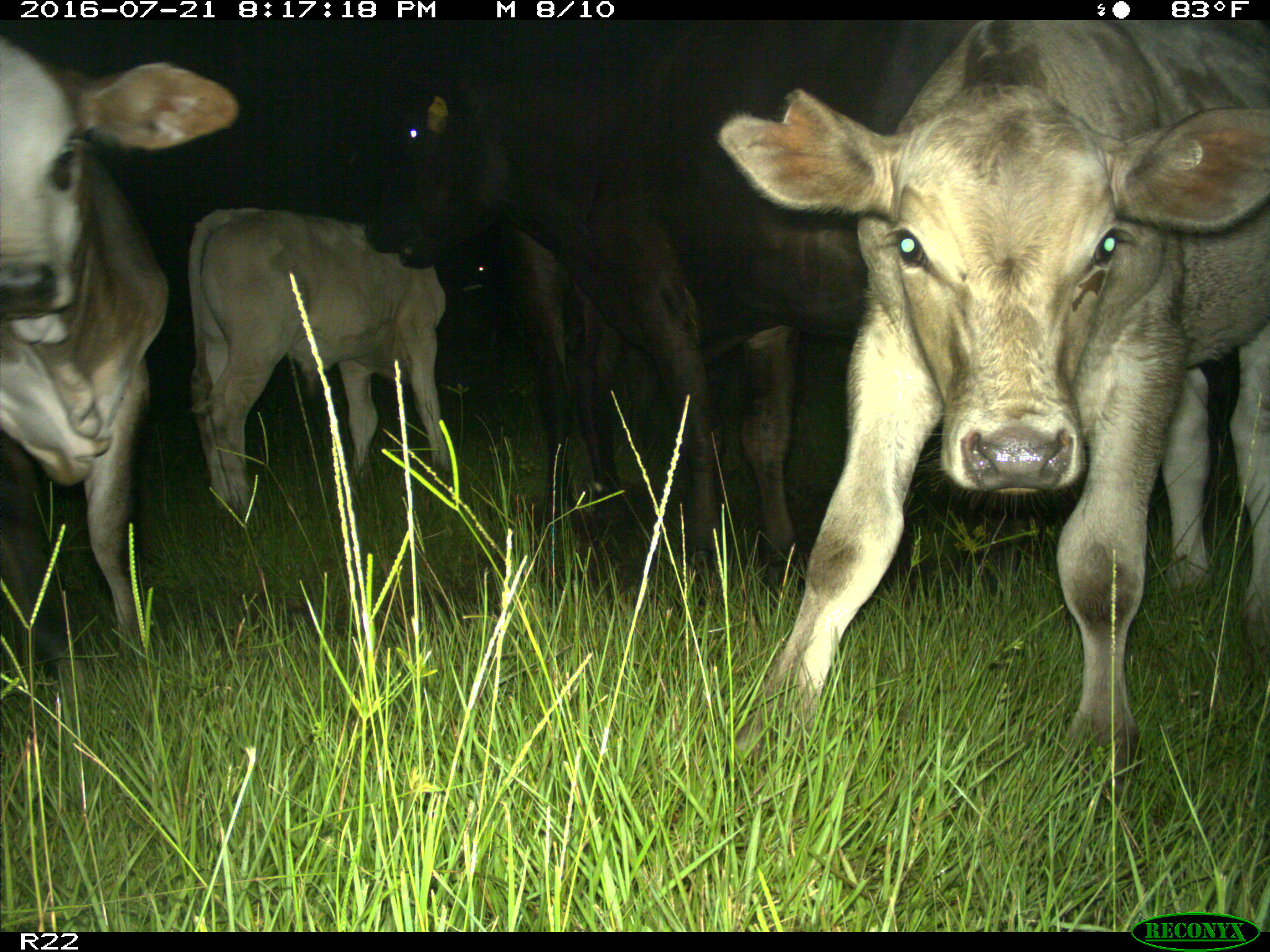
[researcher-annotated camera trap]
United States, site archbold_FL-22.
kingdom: Animalia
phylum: Chordata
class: Mammalia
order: Artiodactyla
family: Bovidae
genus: Bos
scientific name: Bos taurus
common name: domestic cow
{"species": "Bos taurus (domestic cow)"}